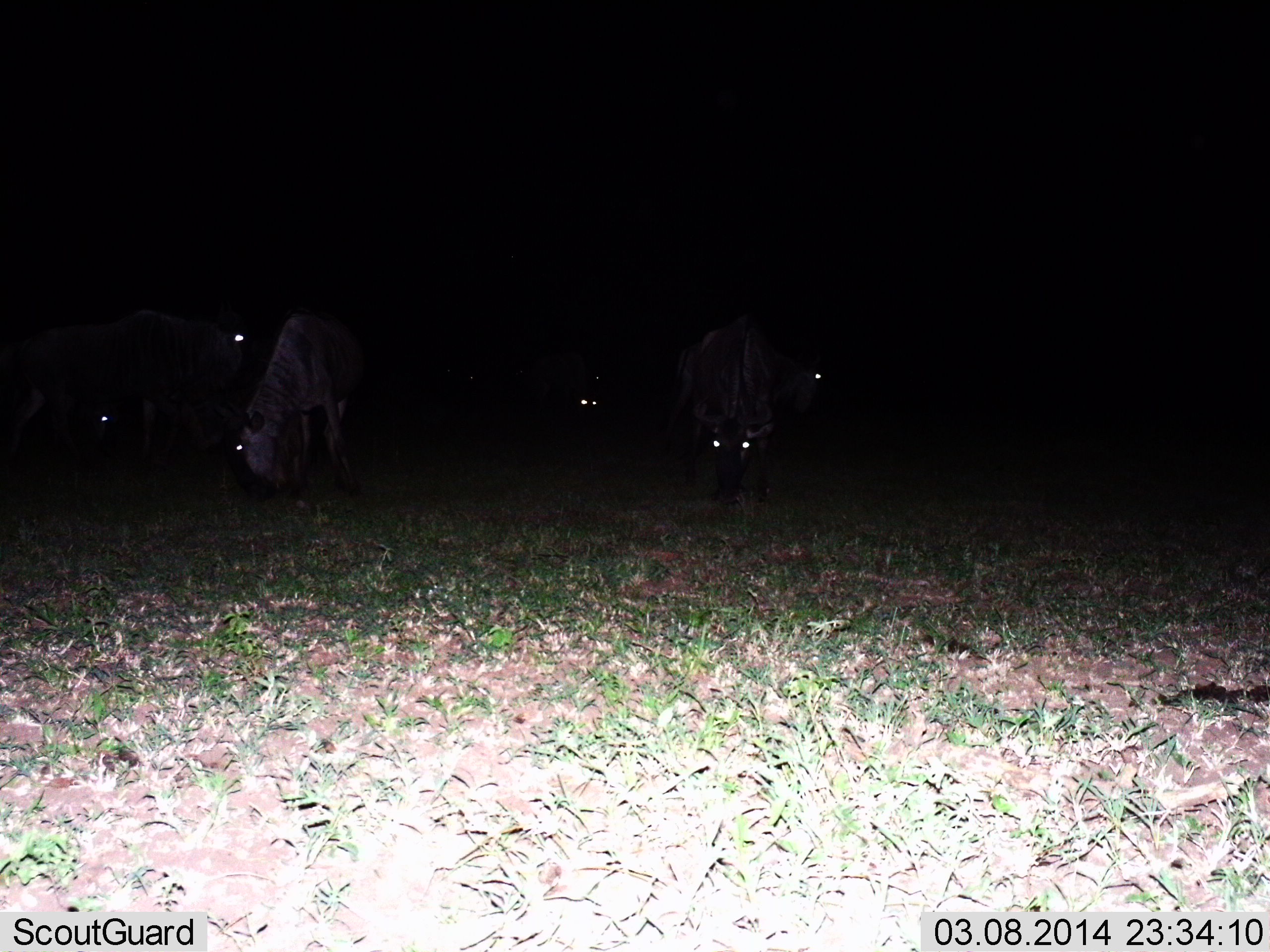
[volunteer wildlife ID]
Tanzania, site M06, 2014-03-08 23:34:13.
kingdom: Animalia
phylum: Chordata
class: Mammalia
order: Artiodactyla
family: Bovidae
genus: Connochaetes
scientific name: Connochaetes taurinus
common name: blue wildebeest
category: wildebeest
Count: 6.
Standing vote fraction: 30%.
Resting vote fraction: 0%.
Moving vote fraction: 10%.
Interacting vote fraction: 0%.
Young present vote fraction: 0%.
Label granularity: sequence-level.